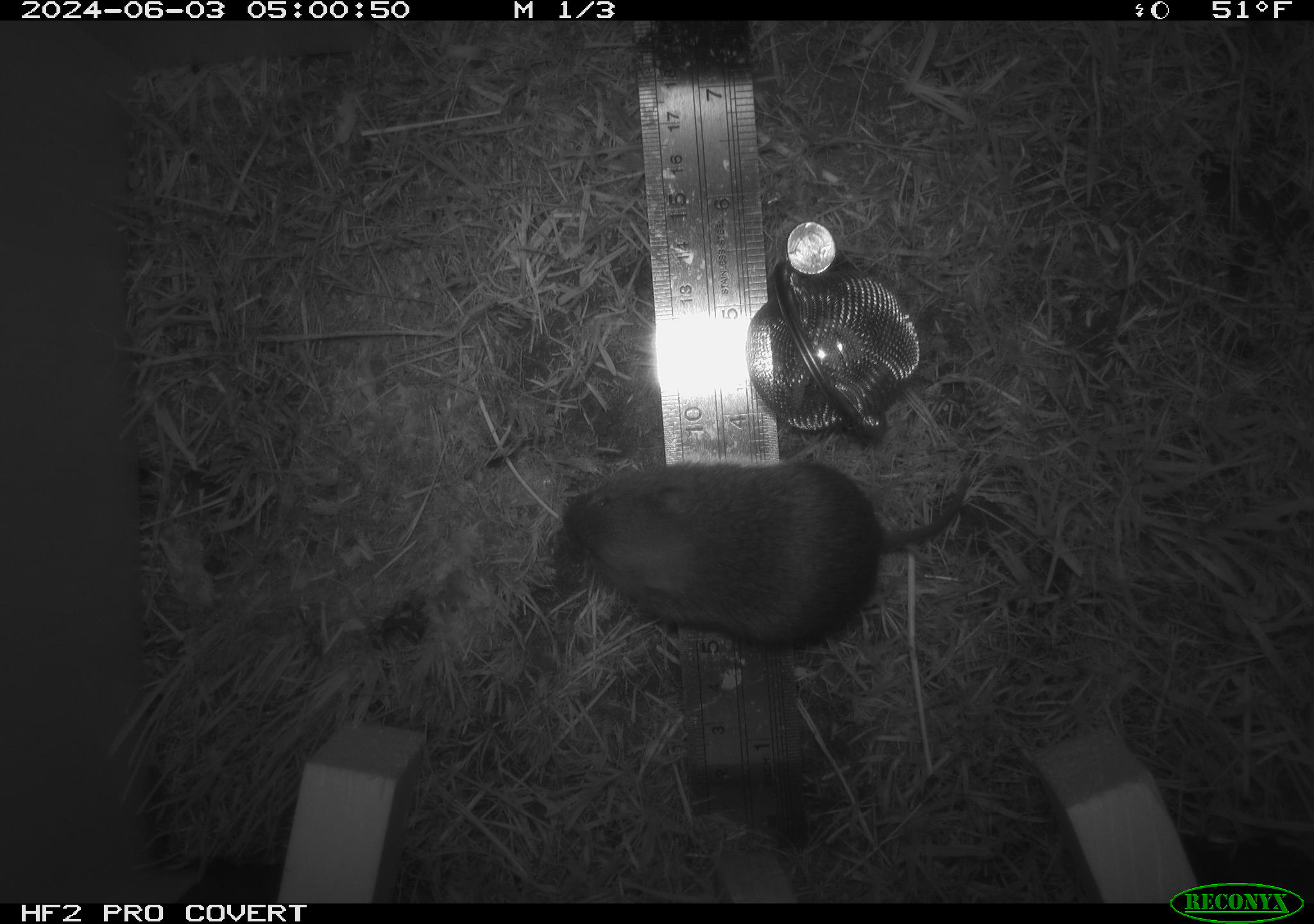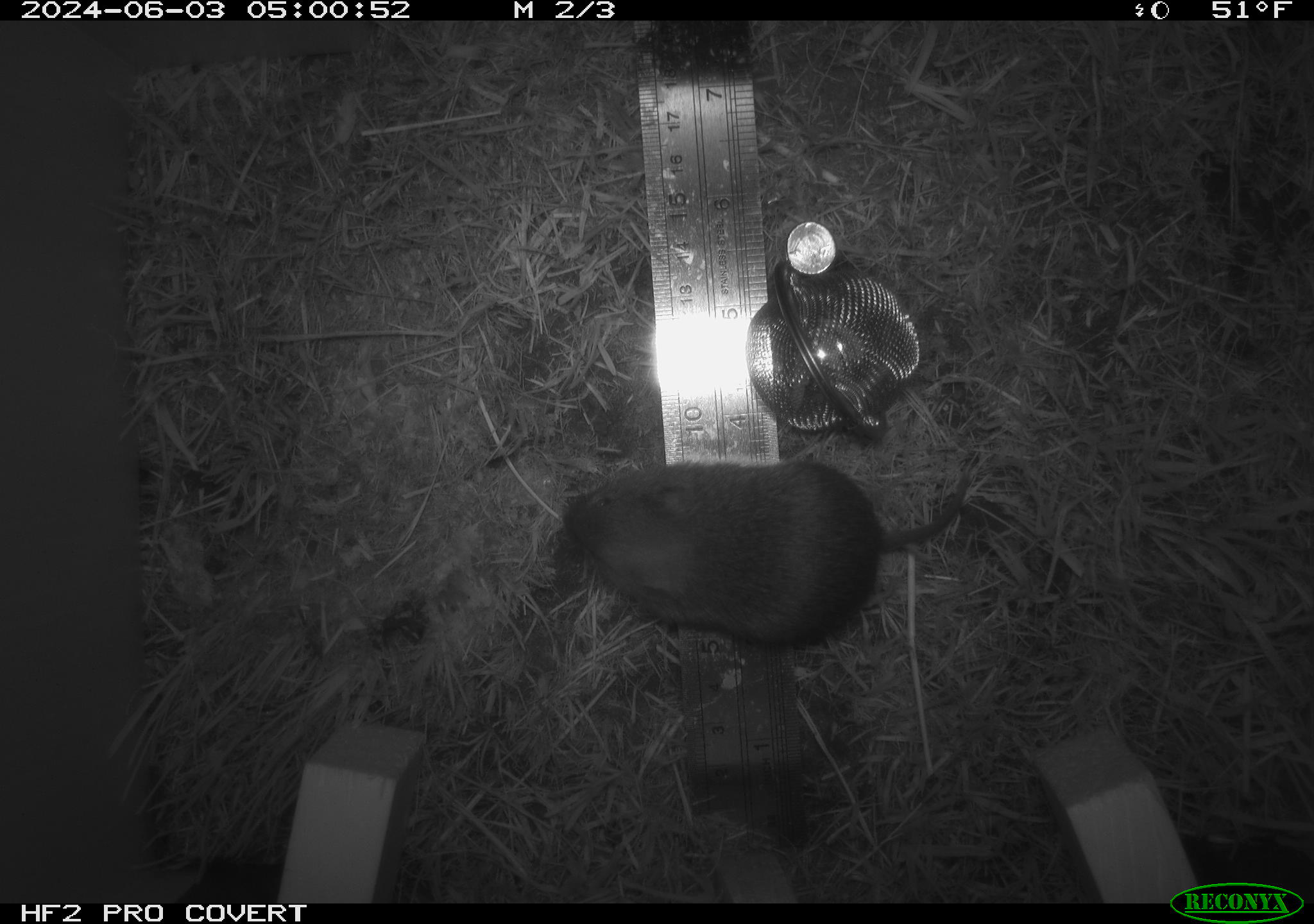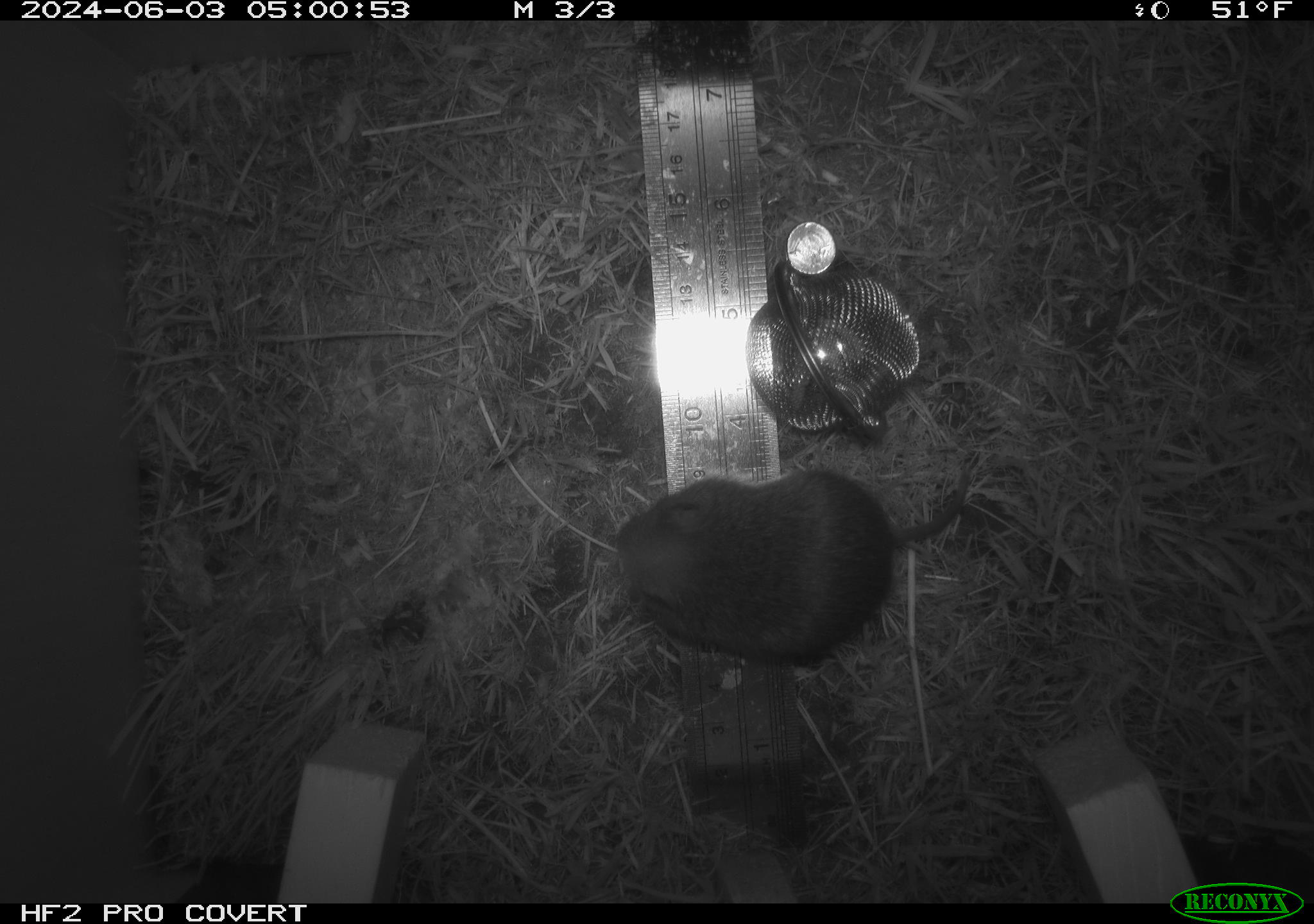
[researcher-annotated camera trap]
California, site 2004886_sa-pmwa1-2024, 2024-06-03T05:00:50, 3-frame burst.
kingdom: Animalia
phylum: Chordata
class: Mammalia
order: Rodentia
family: Cricetidae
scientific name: Arvicolinae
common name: voles, lemmings, and muskrats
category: arvicolinae subfamily